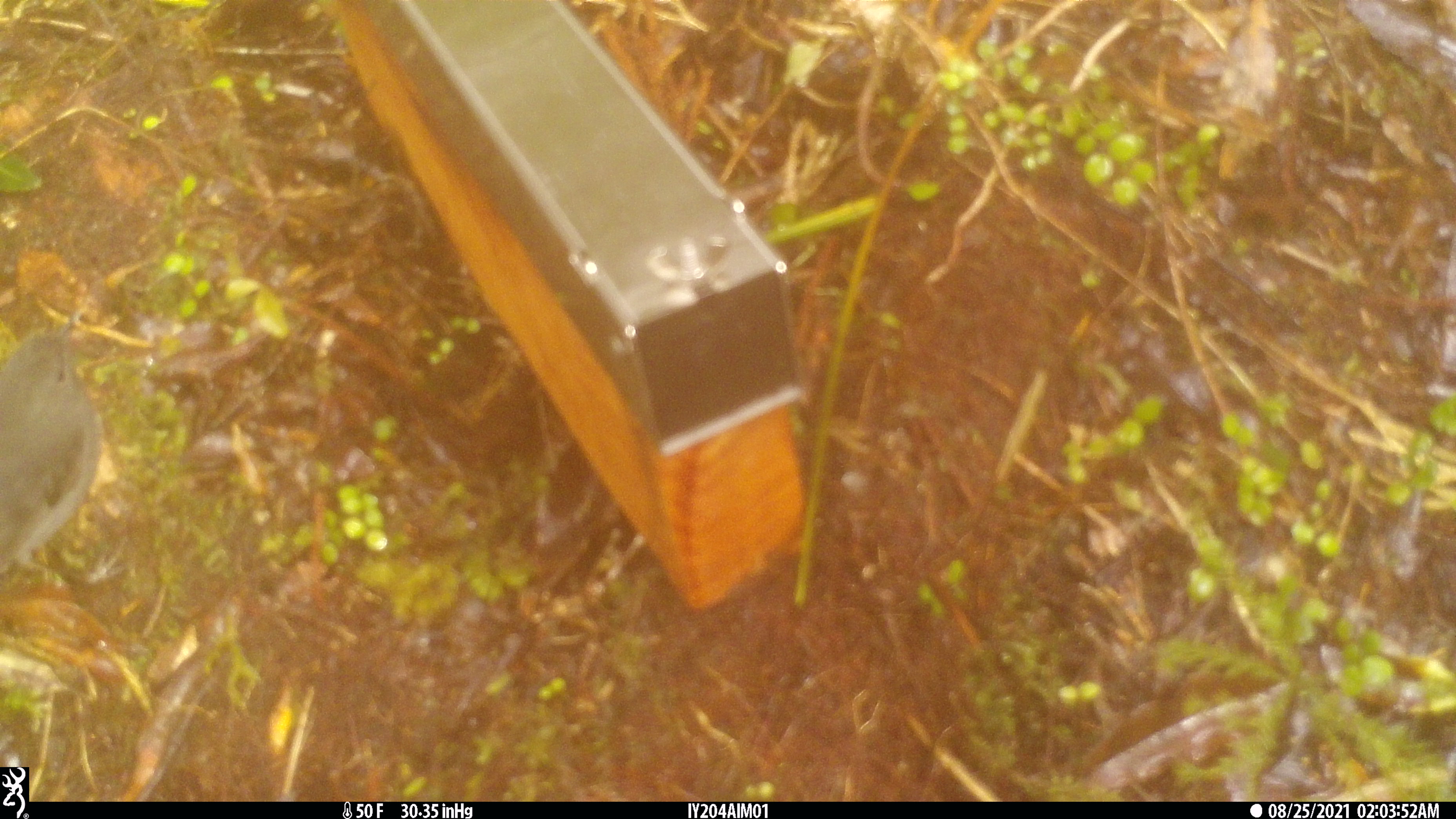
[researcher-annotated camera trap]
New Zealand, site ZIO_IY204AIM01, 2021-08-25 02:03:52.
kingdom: Animalia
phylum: Chordata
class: Aves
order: Passeriformes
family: Petroicidae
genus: Petroica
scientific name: Petroica australis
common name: new zealand robin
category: robin